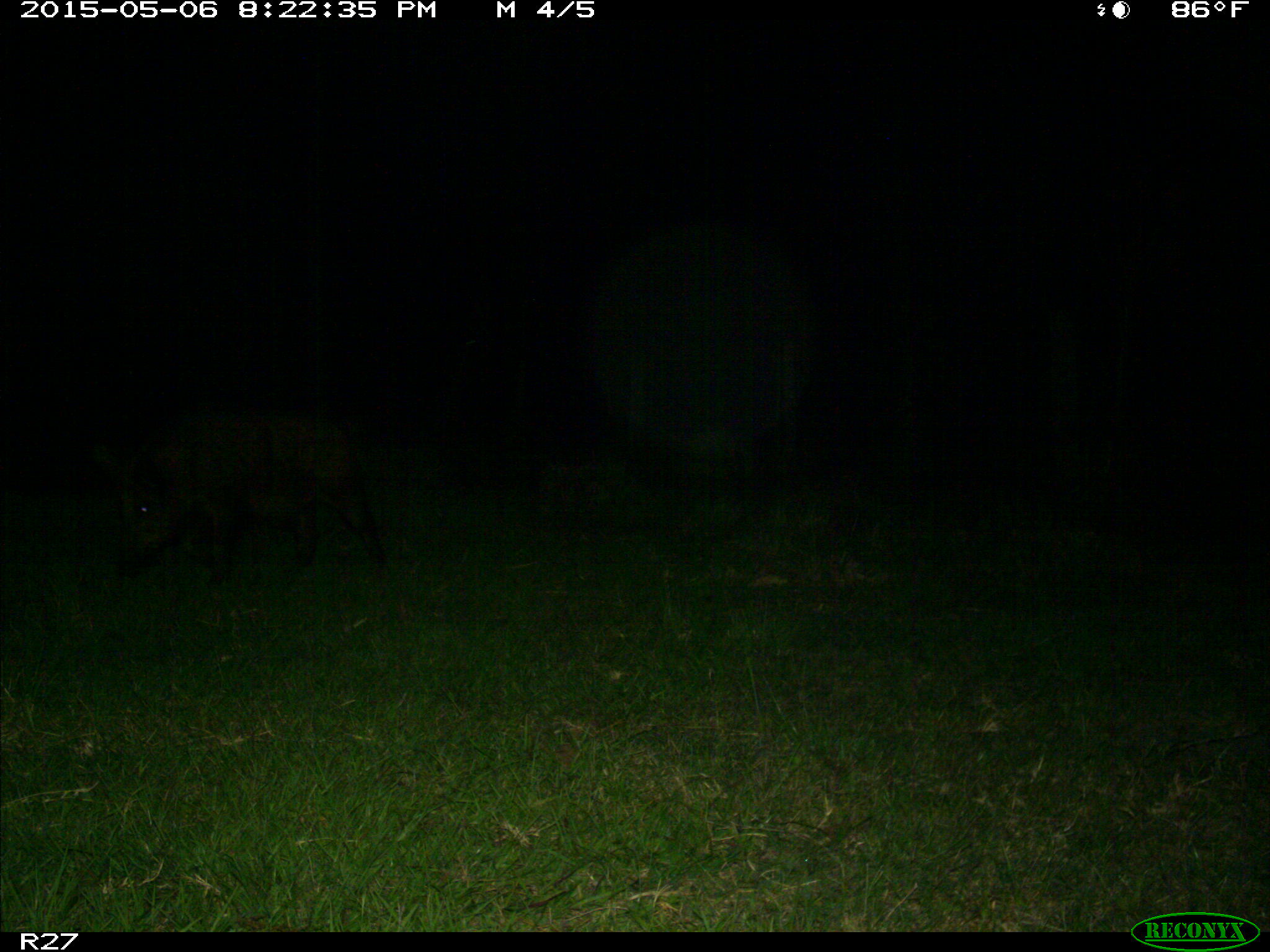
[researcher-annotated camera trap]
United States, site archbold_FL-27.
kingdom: Animalia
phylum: Chordata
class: Mammalia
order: Artiodactyla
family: Suidae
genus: Sus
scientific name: Sus scrofa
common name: wild boar